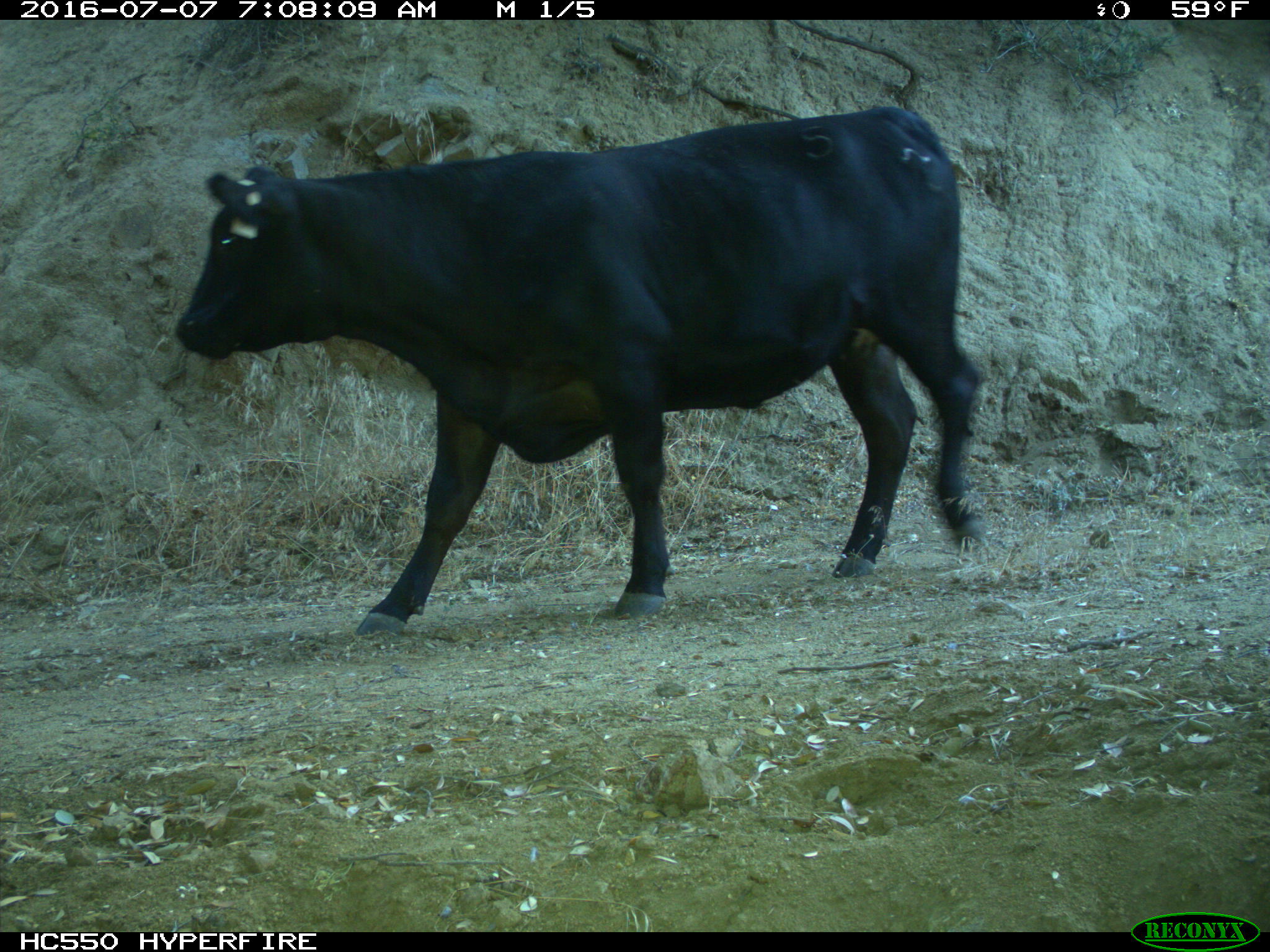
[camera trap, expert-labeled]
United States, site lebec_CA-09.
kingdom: Animalia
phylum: Chordata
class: Mammalia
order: Artiodactyla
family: Bovidae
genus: Bos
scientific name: Bos taurus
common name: domestic cow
Bos taurus (domestic cow).